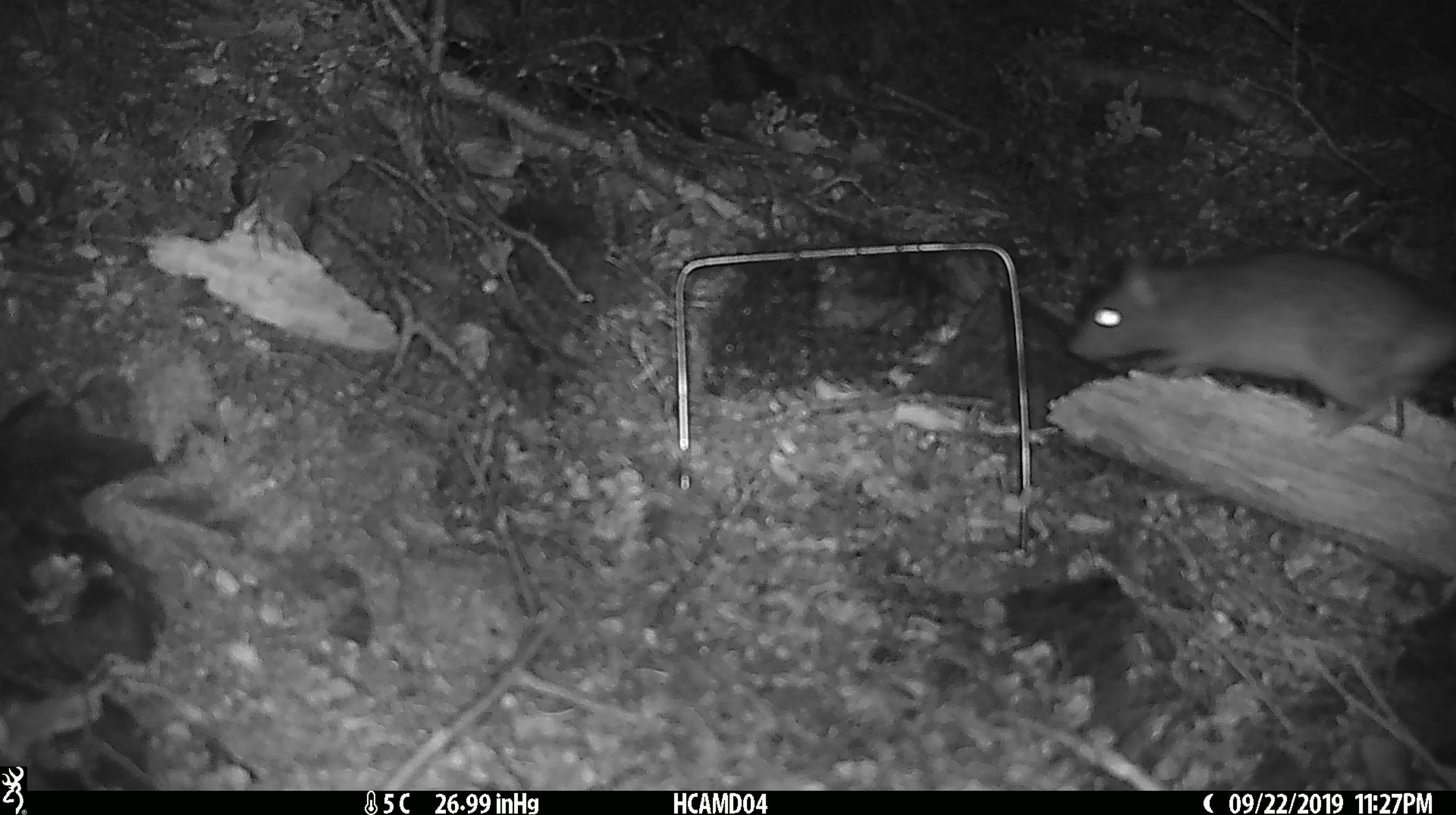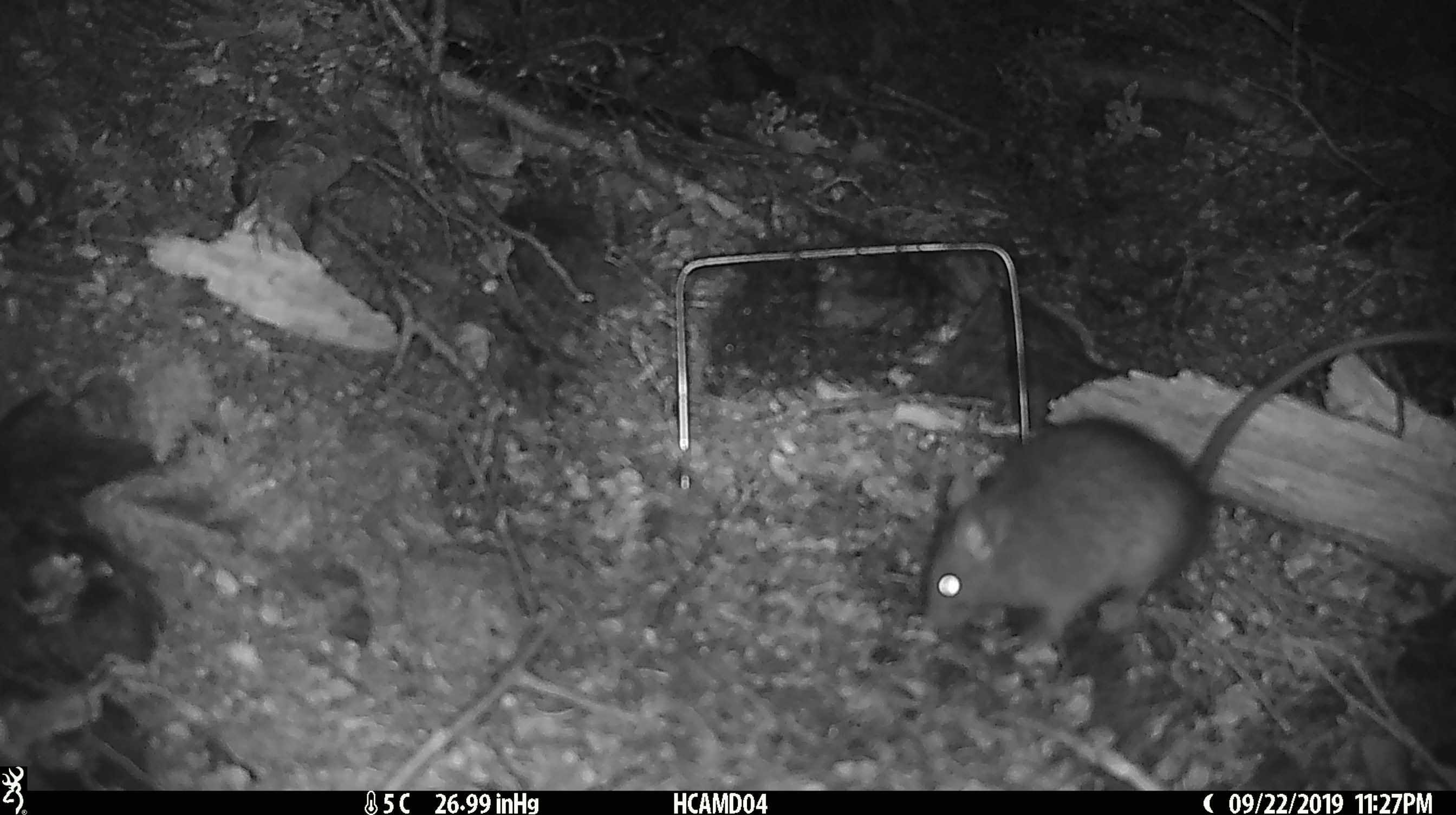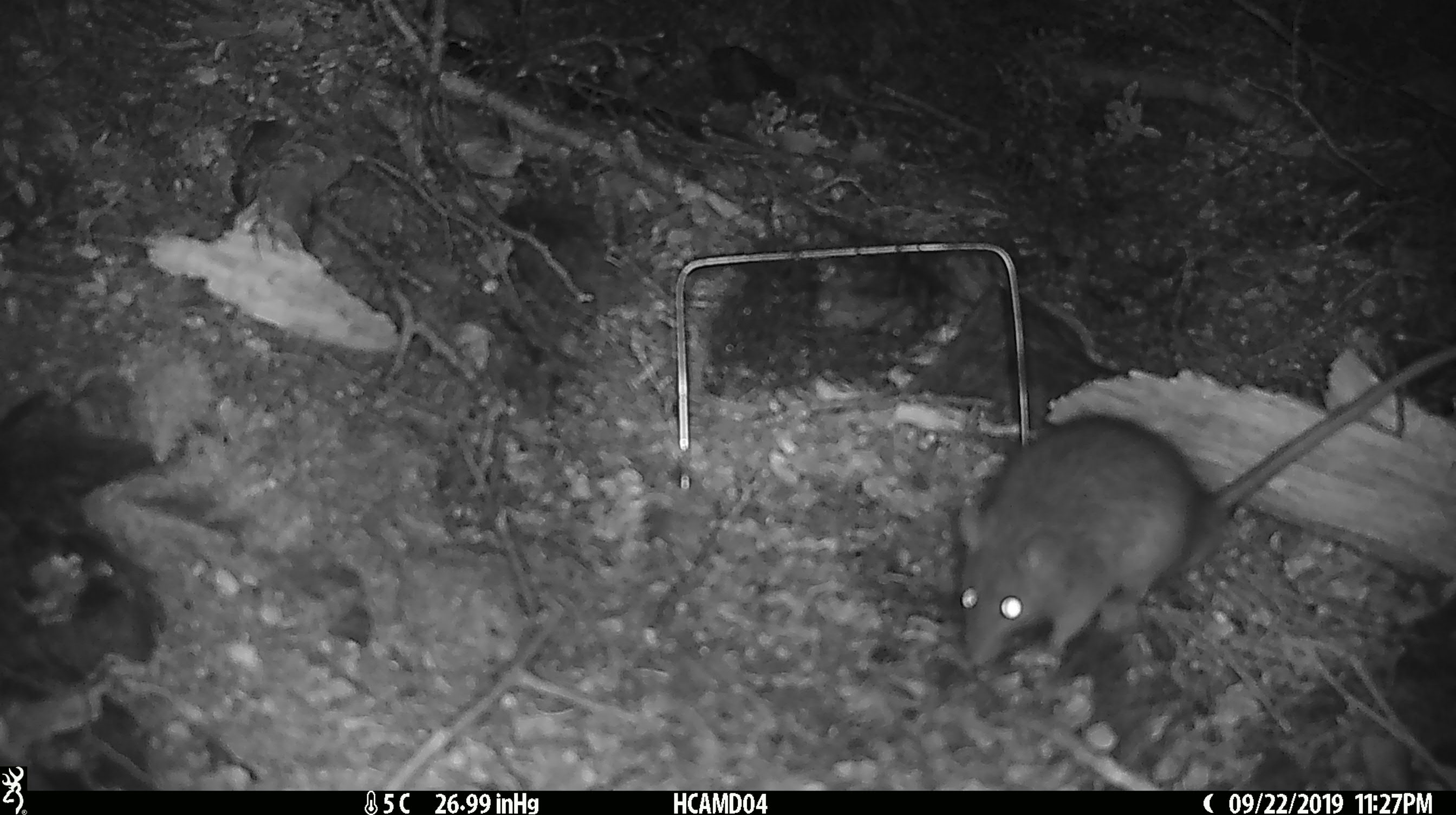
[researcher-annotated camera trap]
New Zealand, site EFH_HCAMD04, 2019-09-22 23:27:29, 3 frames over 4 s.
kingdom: Animalia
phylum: Chordata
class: Mammalia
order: Rodentia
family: Muridae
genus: Rattus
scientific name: Rattus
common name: rat